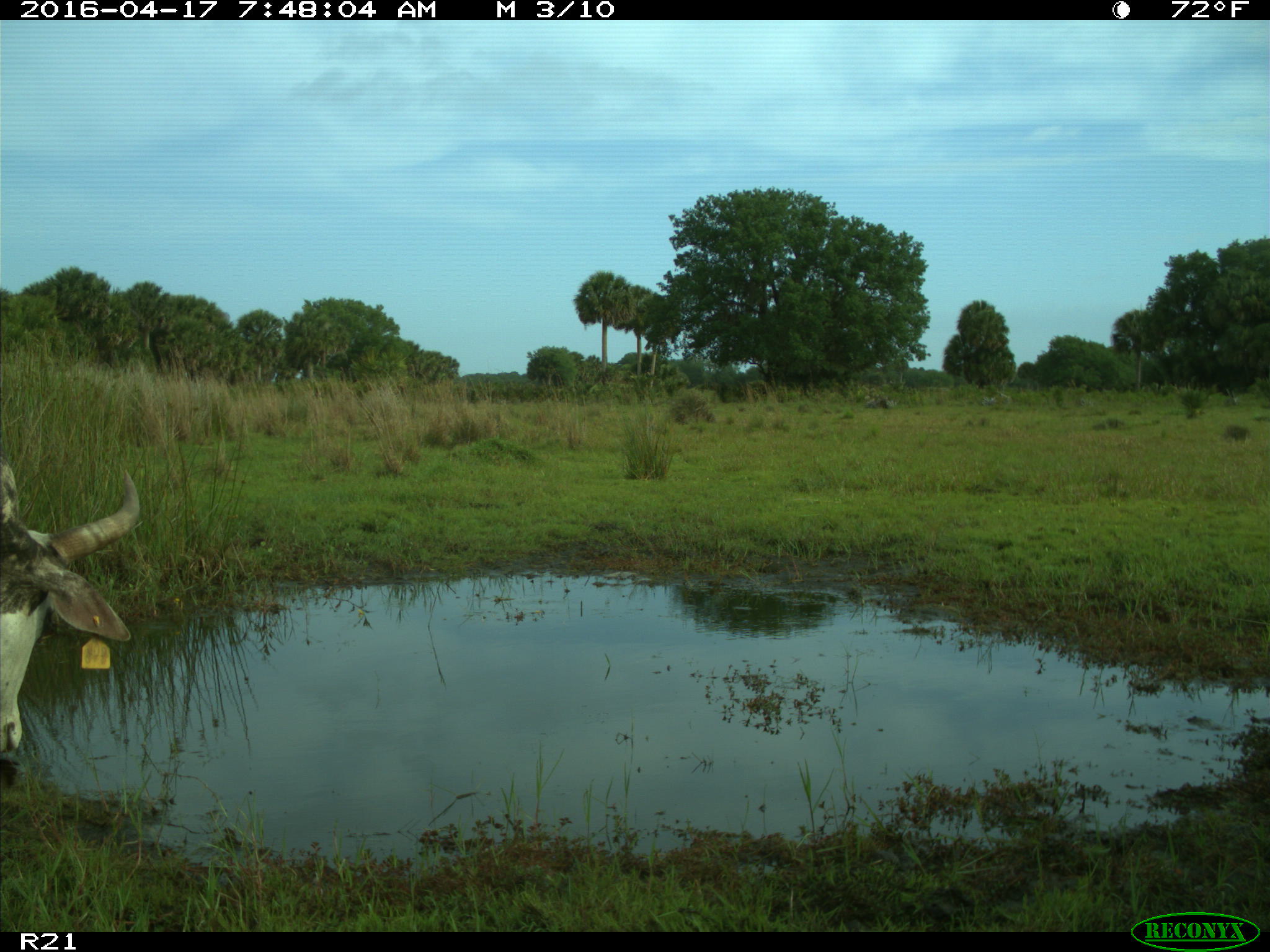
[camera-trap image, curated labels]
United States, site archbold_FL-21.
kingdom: Animalia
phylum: Chordata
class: Mammalia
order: Artiodactyla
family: Bovidae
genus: Bos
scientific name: Bos taurus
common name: domestic cow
Bos taurus (domestic cow).